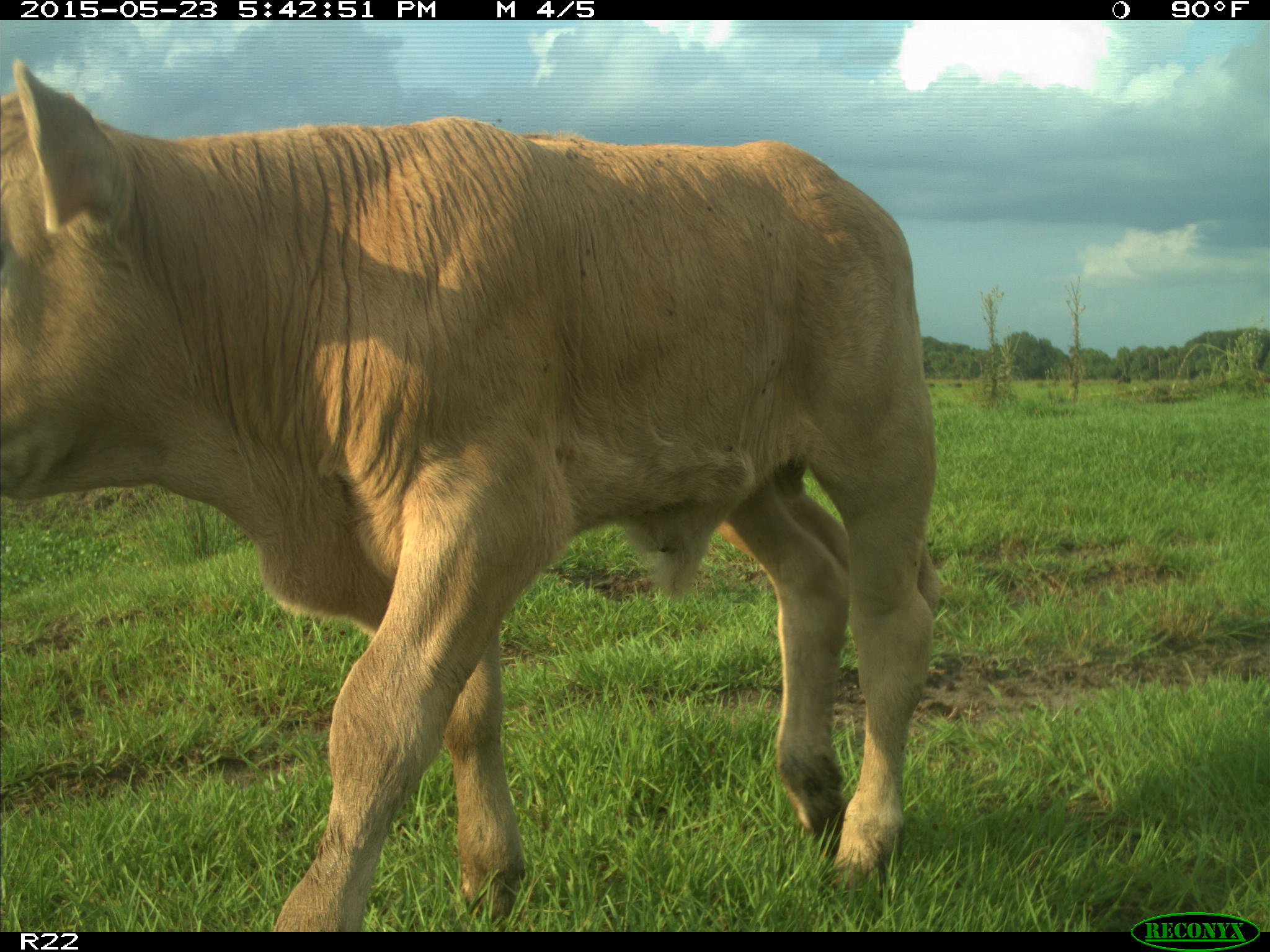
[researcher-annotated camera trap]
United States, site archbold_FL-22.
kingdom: Animalia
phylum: Chordata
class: Mammalia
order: Artiodactyla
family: Bovidae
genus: Bos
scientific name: Bos taurus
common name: domestic cow